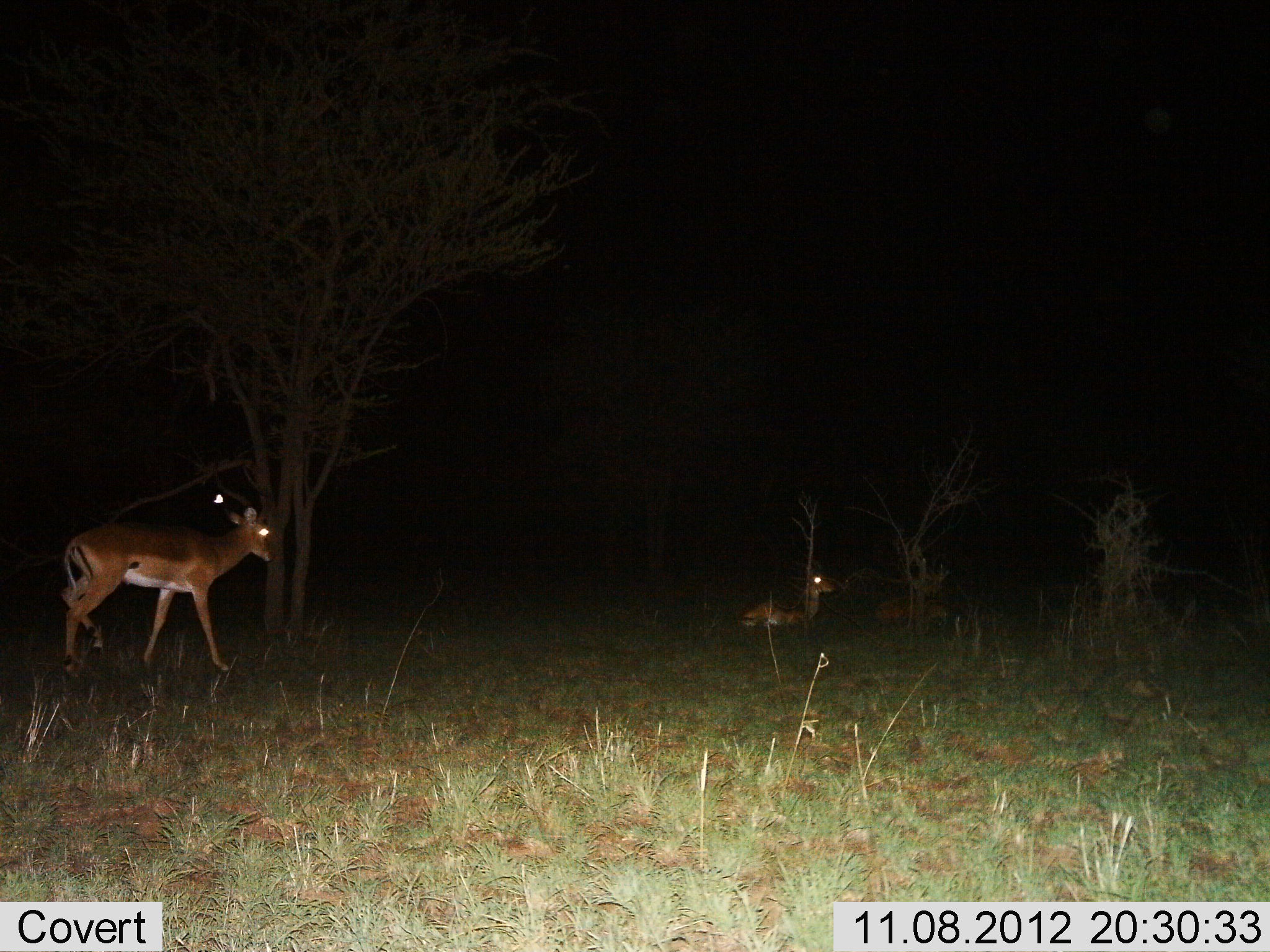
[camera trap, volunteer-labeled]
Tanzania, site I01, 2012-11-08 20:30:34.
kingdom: Animalia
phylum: Chordata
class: Mammalia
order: Artiodactyla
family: Bovidae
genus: Aepyceros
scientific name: Aepyceros melampus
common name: impala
Impala (Aepyceros melampus), count 3. Behavior (volunteer vote fractions): standing 20%, resting 100%, moving 70%, interacting 0%. Young present (vote fraction): 20%. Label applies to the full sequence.